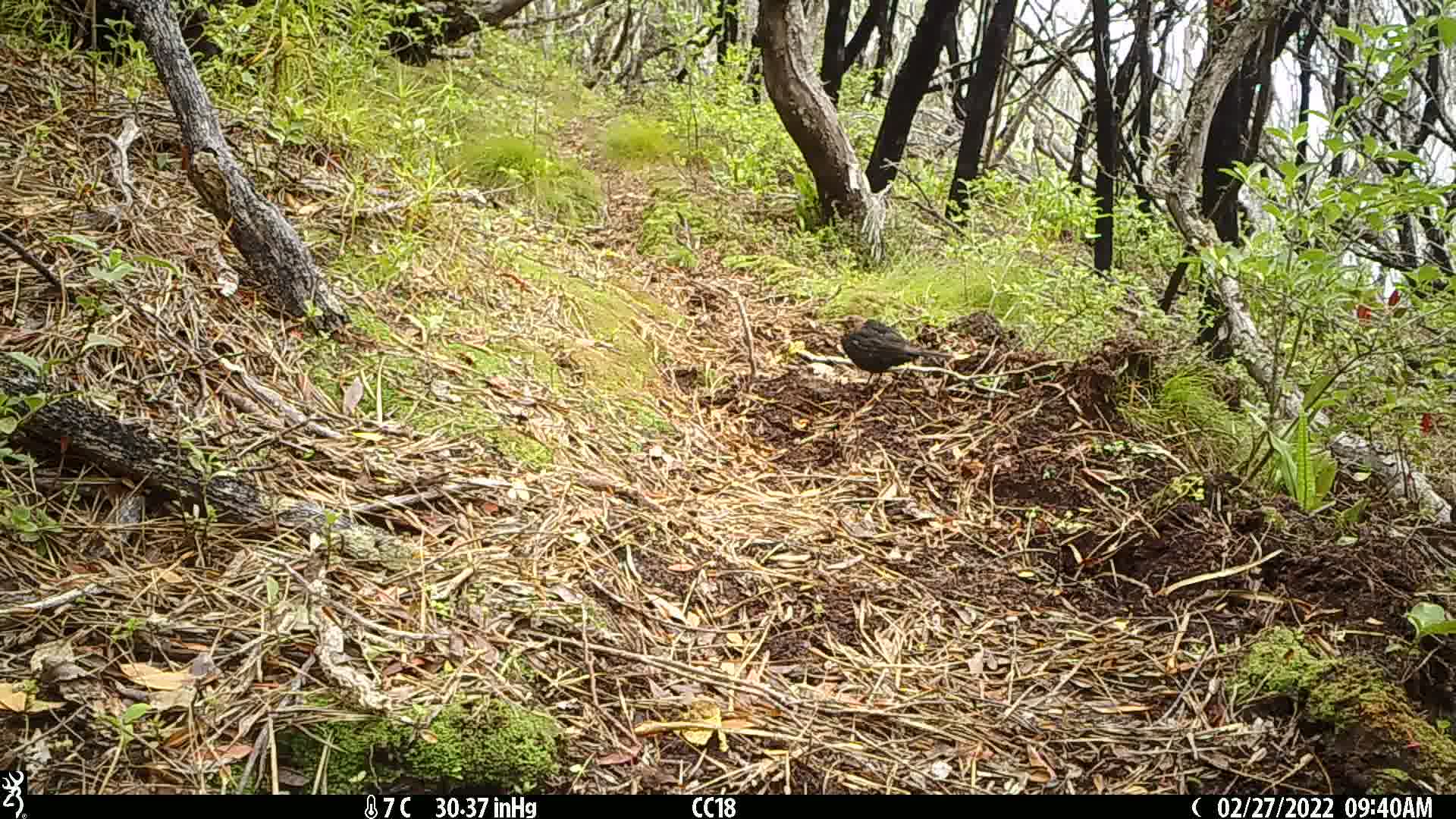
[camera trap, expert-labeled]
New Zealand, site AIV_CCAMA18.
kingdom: Animalia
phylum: Chordata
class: Aves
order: Passeriformes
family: Turdidae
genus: Turdus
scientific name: Turdus merula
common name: eurasian blackbird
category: blackbird